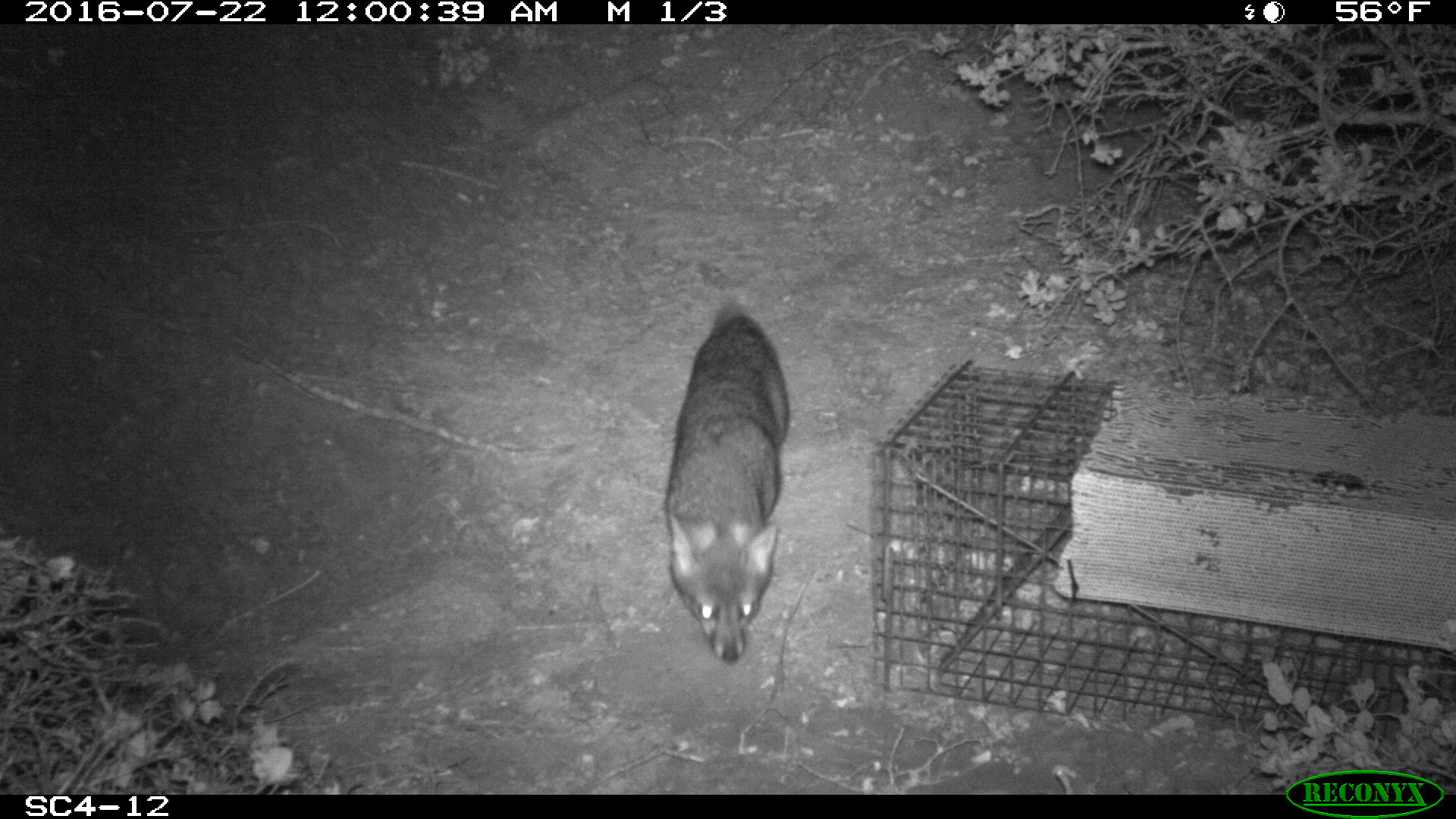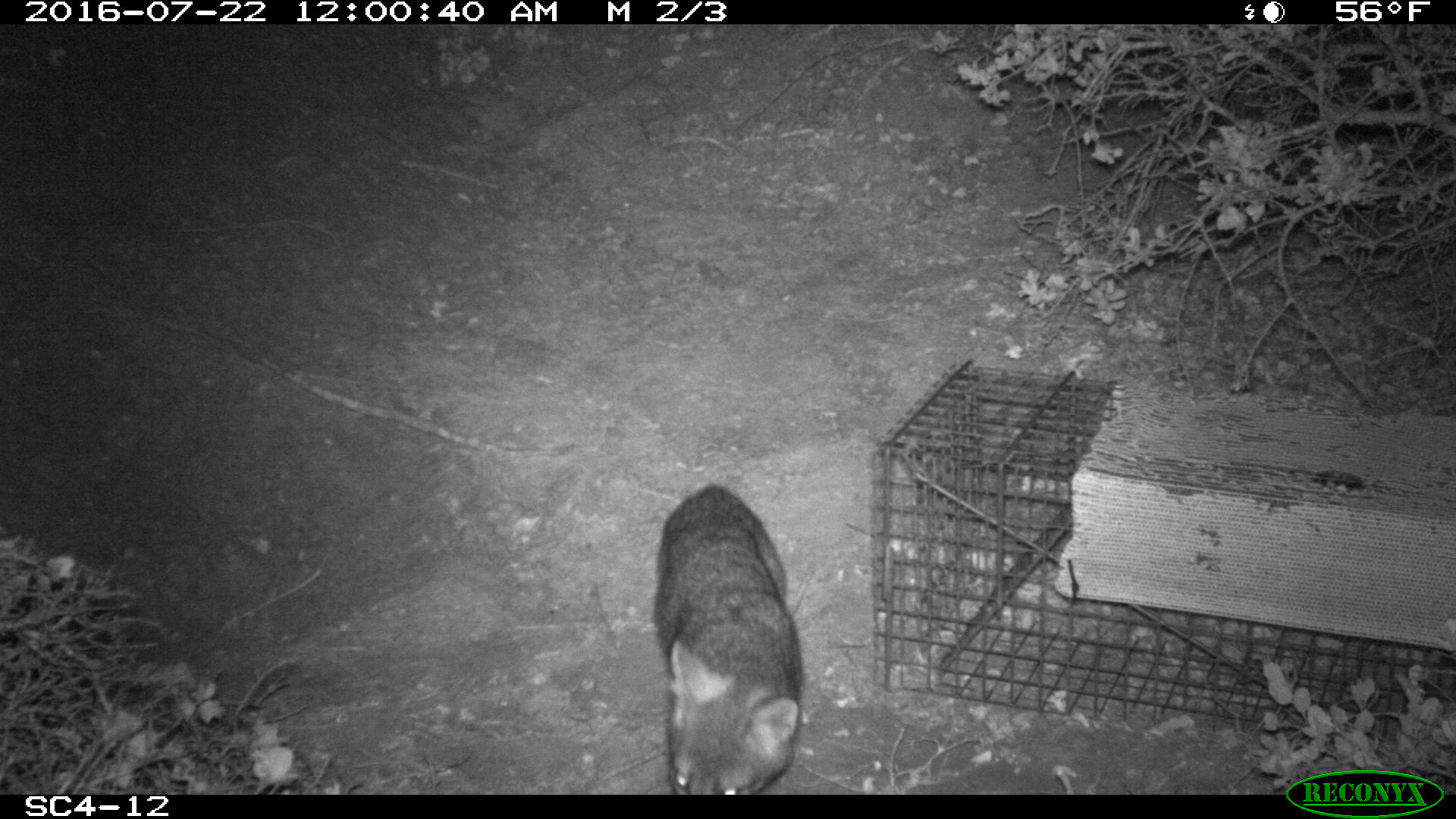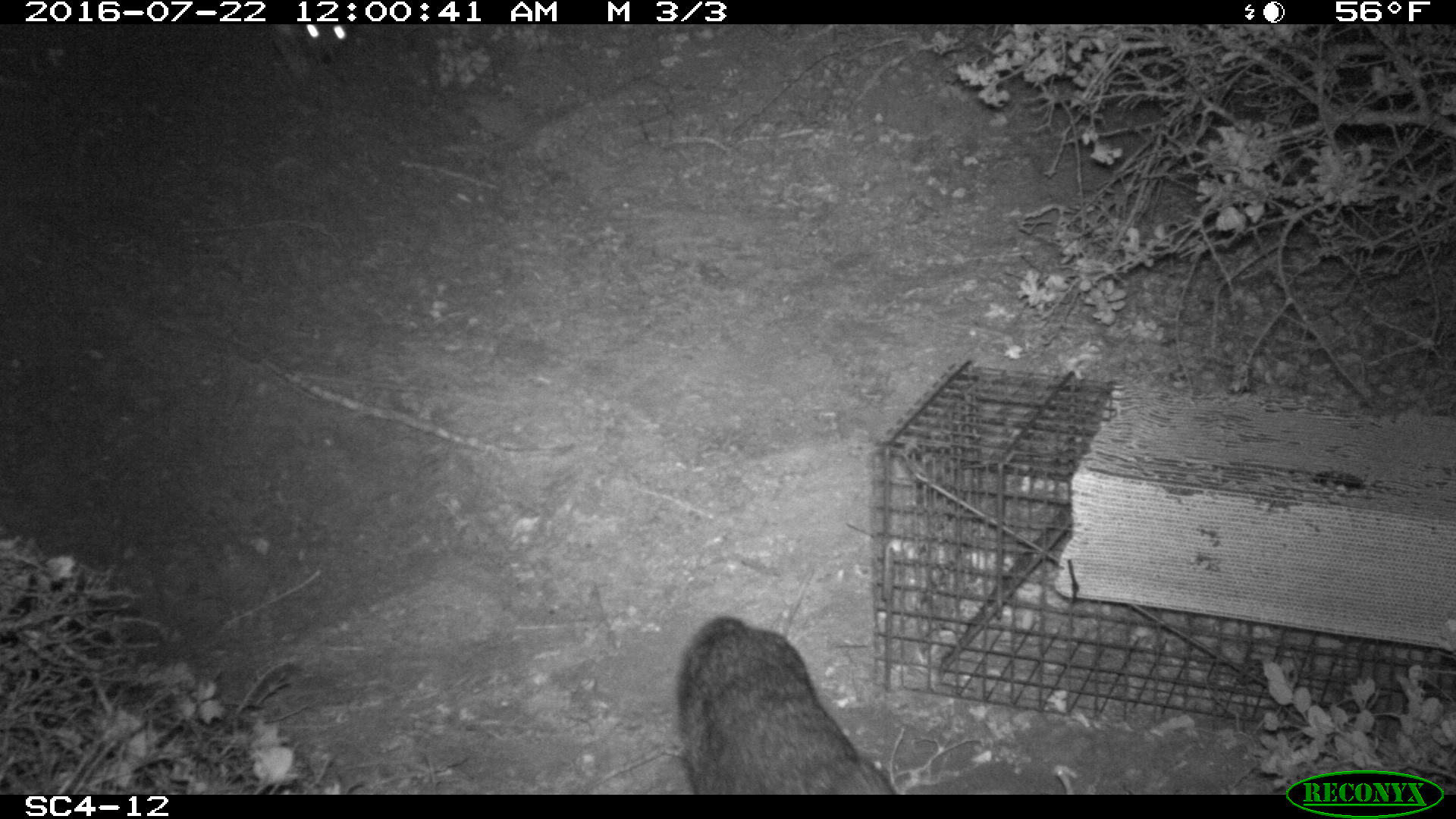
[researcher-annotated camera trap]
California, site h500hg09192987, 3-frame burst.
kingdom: Animalia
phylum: Chordata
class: Mammalia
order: Carnivora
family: Canidae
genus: Urocyon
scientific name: Urocyon littoralis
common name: island fox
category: fox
Fox (island fox) (Urocyon littoralis).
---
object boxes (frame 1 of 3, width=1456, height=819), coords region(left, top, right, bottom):
fox: region(664, 303, 789, 664)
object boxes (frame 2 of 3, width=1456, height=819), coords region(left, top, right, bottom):
fox: region(651, 484, 805, 795)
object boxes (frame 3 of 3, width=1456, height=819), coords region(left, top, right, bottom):
fox: region(674, 617, 898, 794)